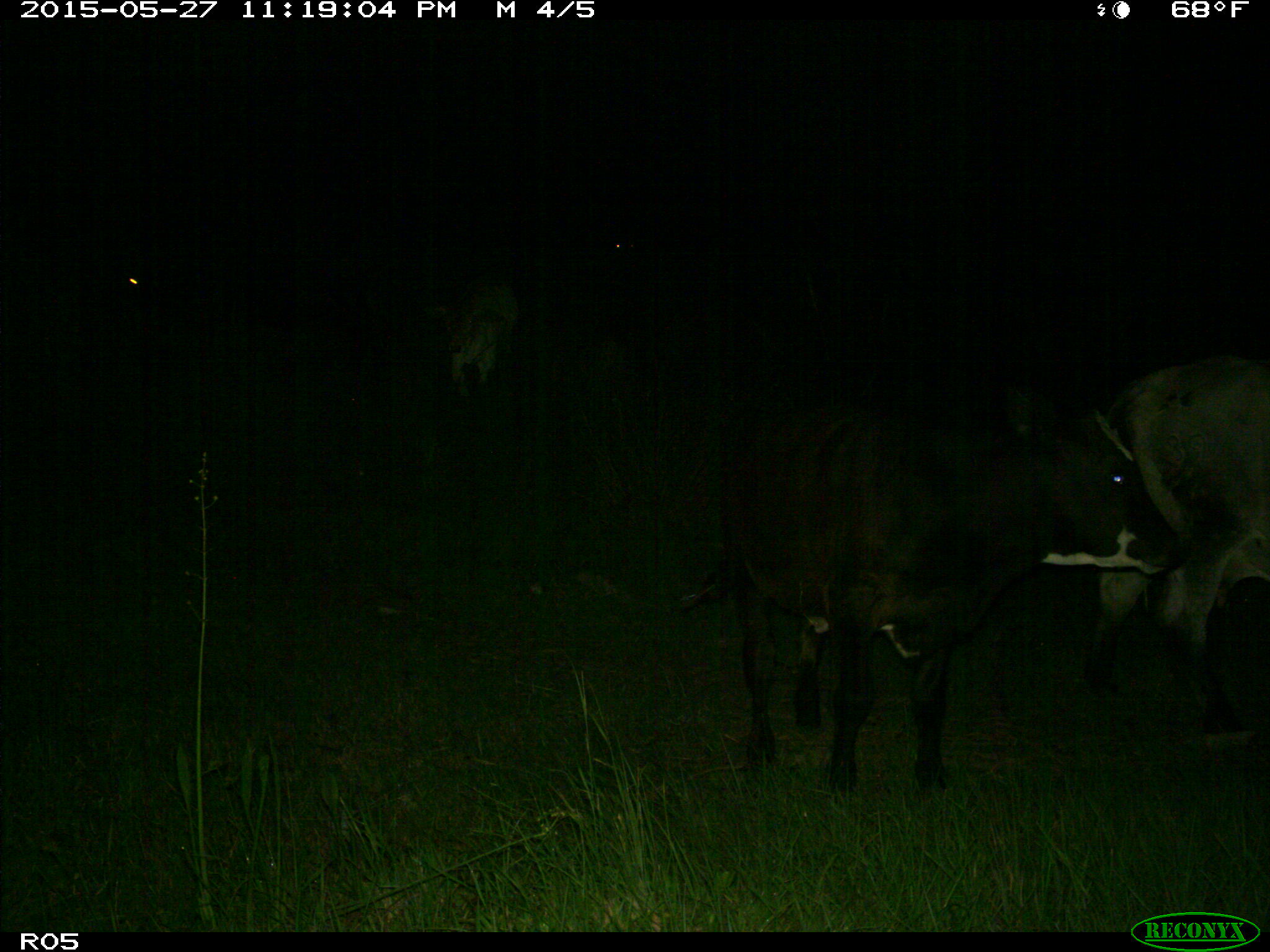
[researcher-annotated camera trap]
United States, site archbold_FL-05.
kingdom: Animalia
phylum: Chordata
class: Mammalia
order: Artiodactyla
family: Bovidae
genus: Bos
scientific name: Bos taurus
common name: domestic cow